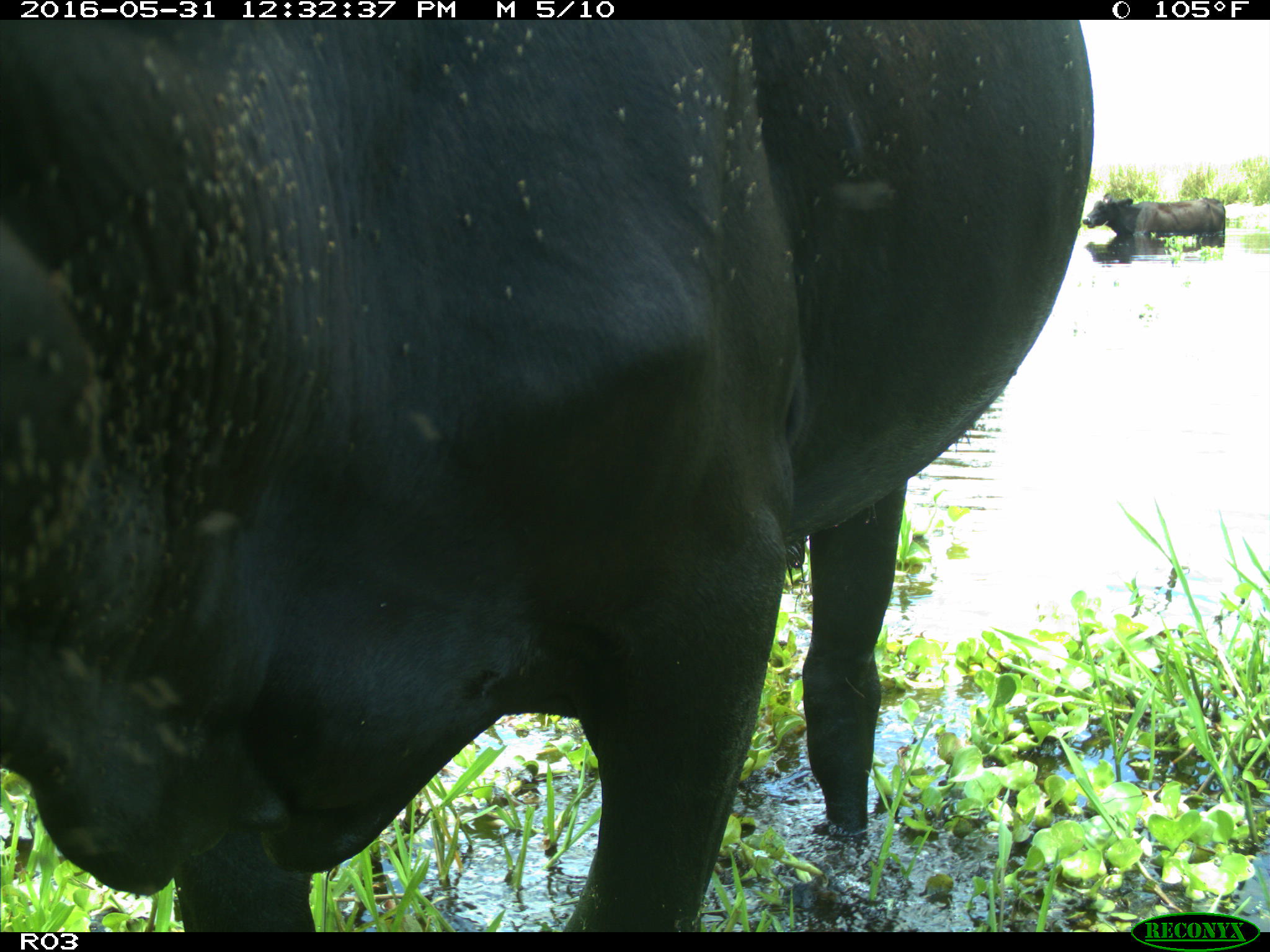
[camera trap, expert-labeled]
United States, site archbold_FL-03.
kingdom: Animalia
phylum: Chordata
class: Mammalia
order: Artiodactyla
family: Bovidae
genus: Bos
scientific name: Bos taurus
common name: domestic cow